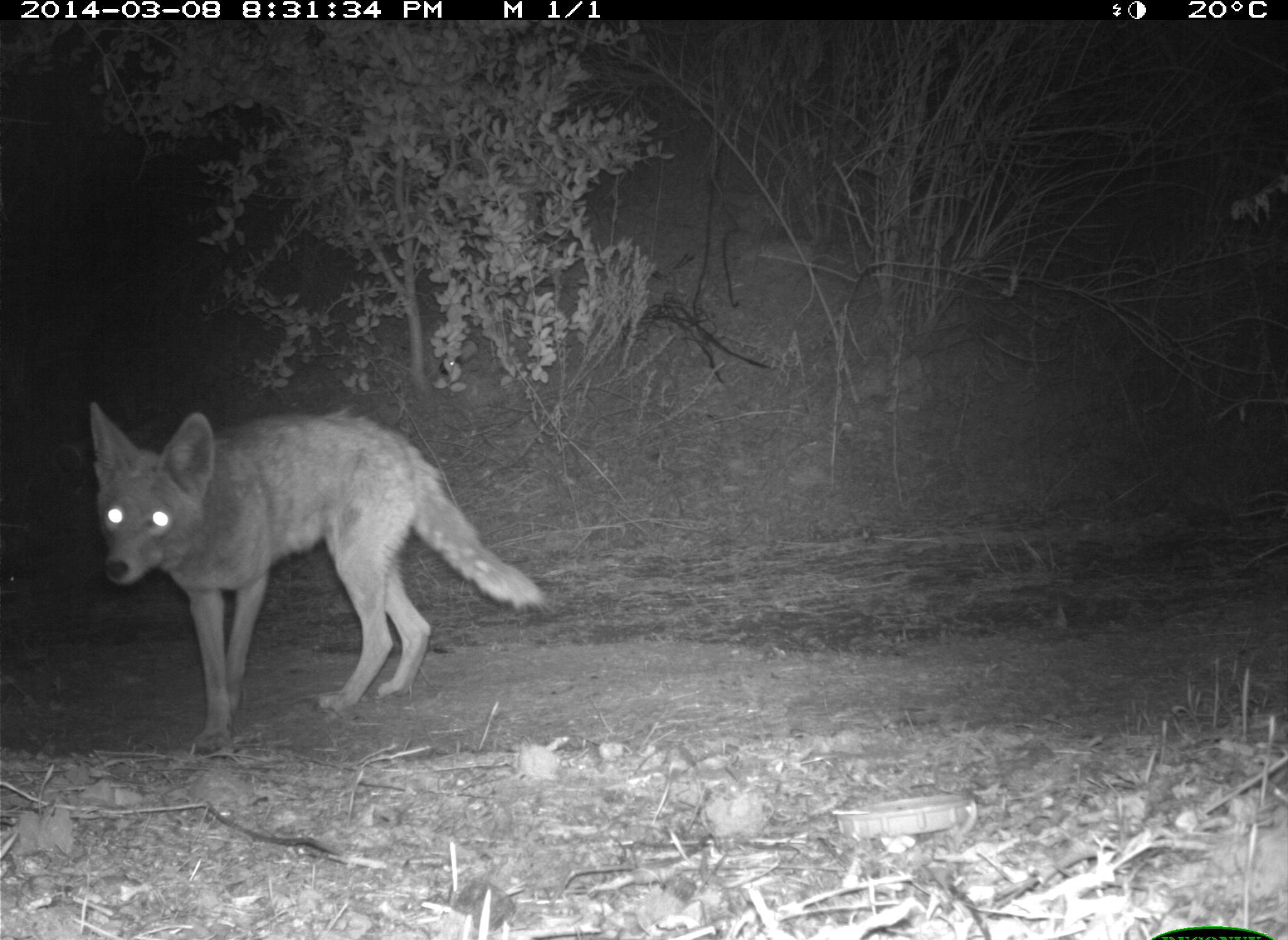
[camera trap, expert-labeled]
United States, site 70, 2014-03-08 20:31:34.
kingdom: Animalia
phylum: Chordata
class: Mammalia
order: Carnivora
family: Canidae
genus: Canis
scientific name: Canis latrans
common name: coyote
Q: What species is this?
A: Coyote (Canis latrans).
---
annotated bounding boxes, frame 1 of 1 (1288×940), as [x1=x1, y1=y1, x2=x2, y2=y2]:
coyote: [x1=84, y1=397, x2=553, y2=756]